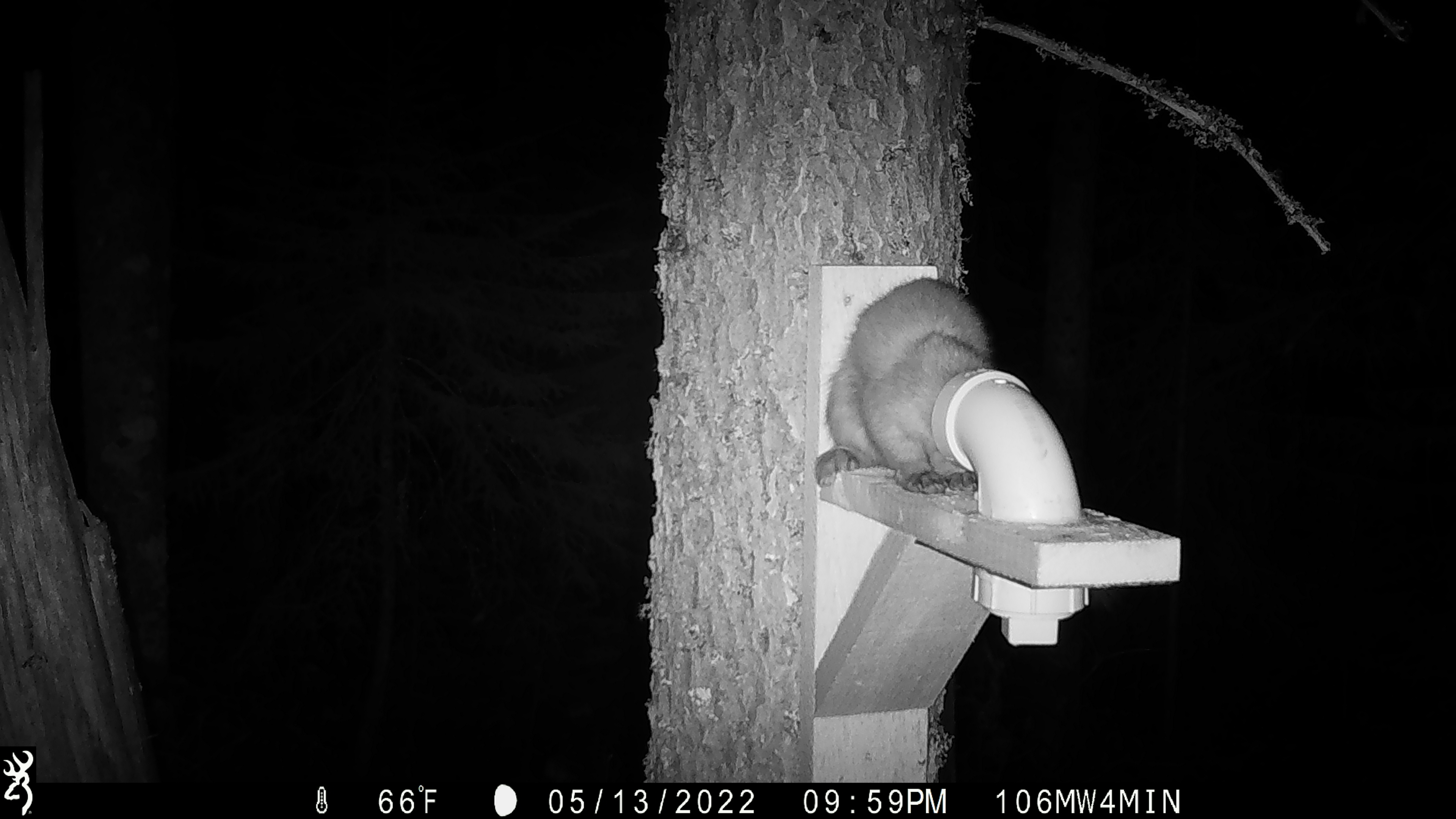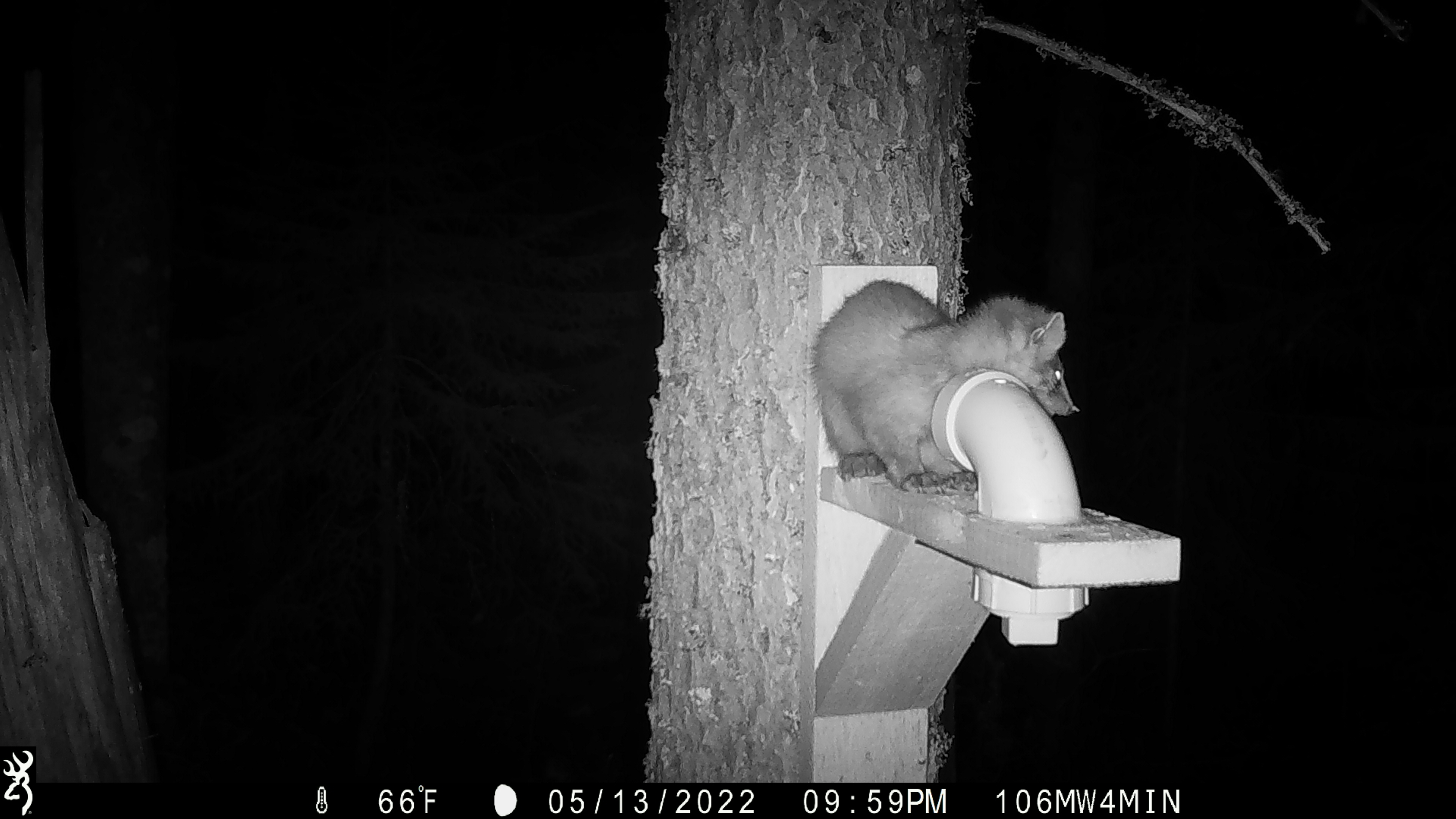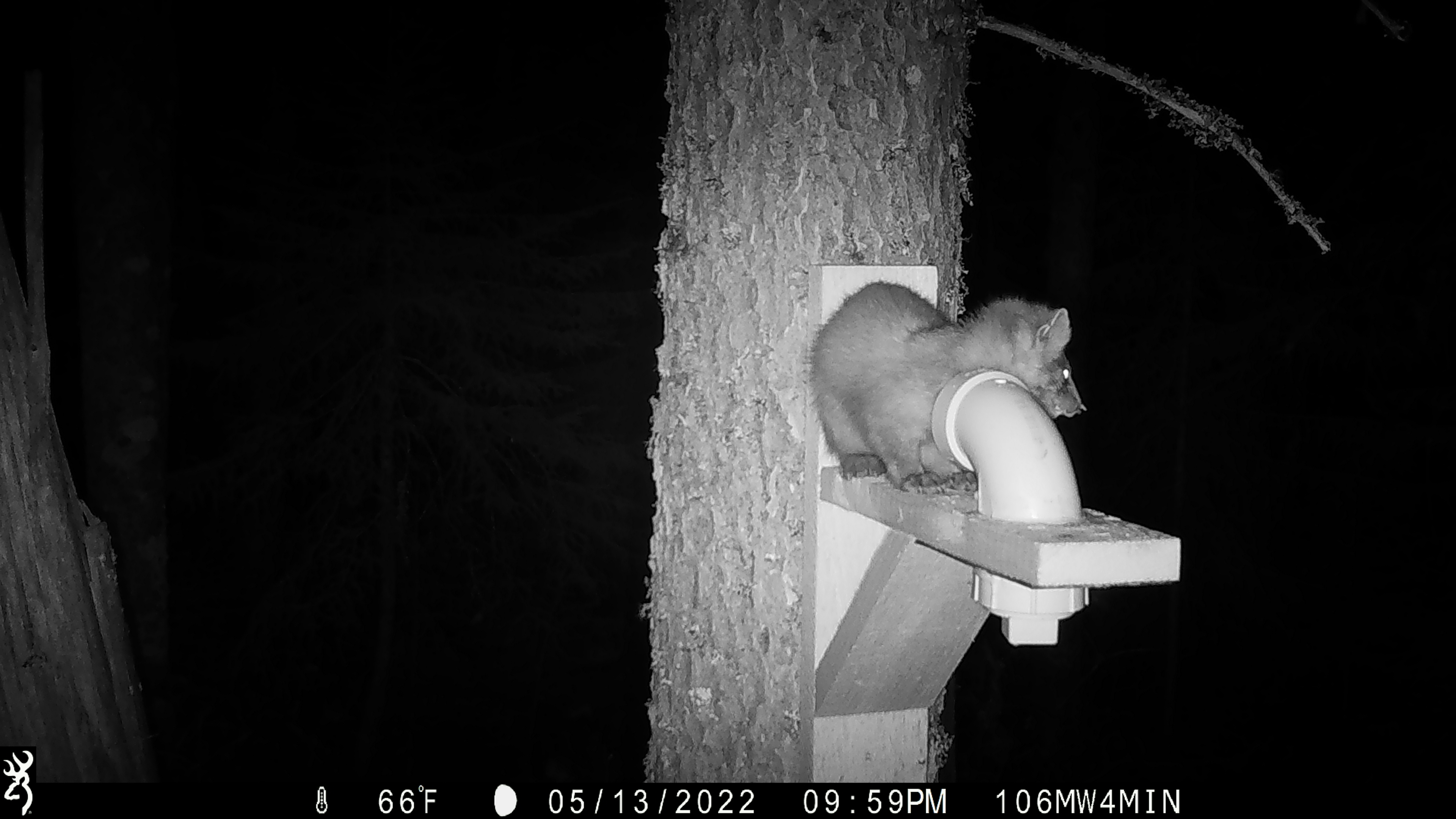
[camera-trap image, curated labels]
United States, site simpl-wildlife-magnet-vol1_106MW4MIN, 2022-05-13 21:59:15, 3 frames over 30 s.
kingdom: Animalia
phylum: Chordata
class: Mammalia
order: Carnivora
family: Mustelidae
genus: Martes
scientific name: Martes americana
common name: american marten